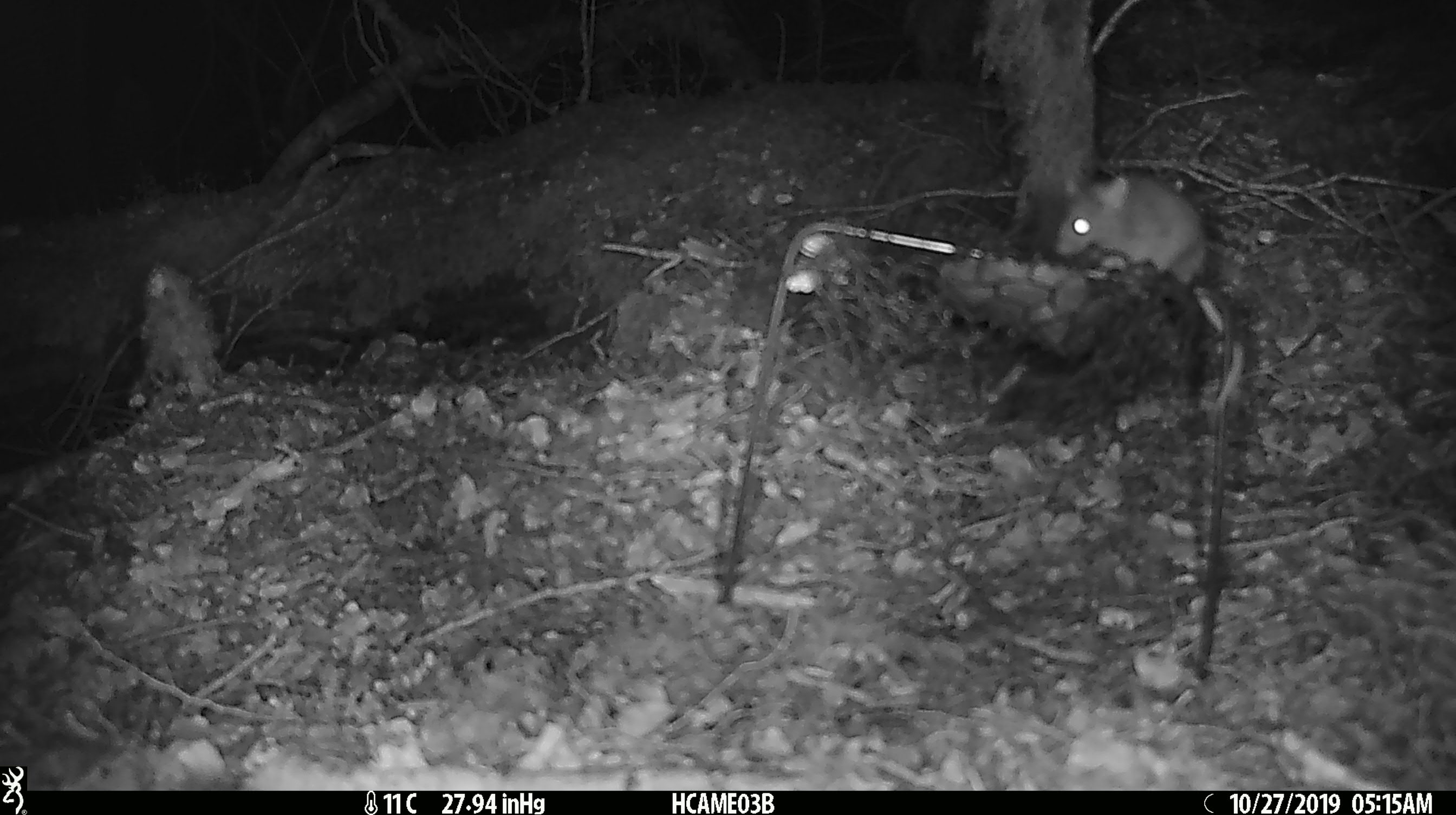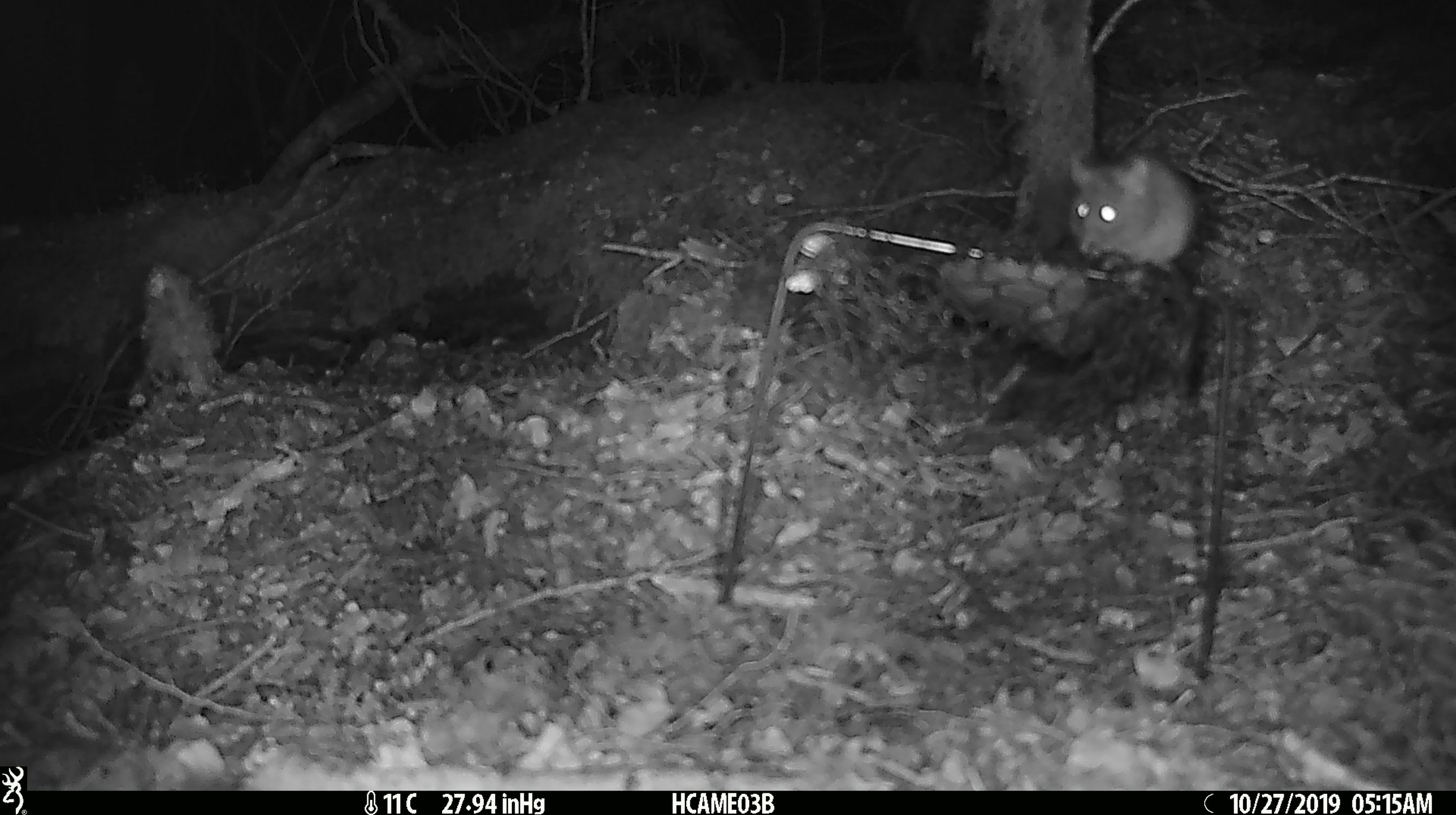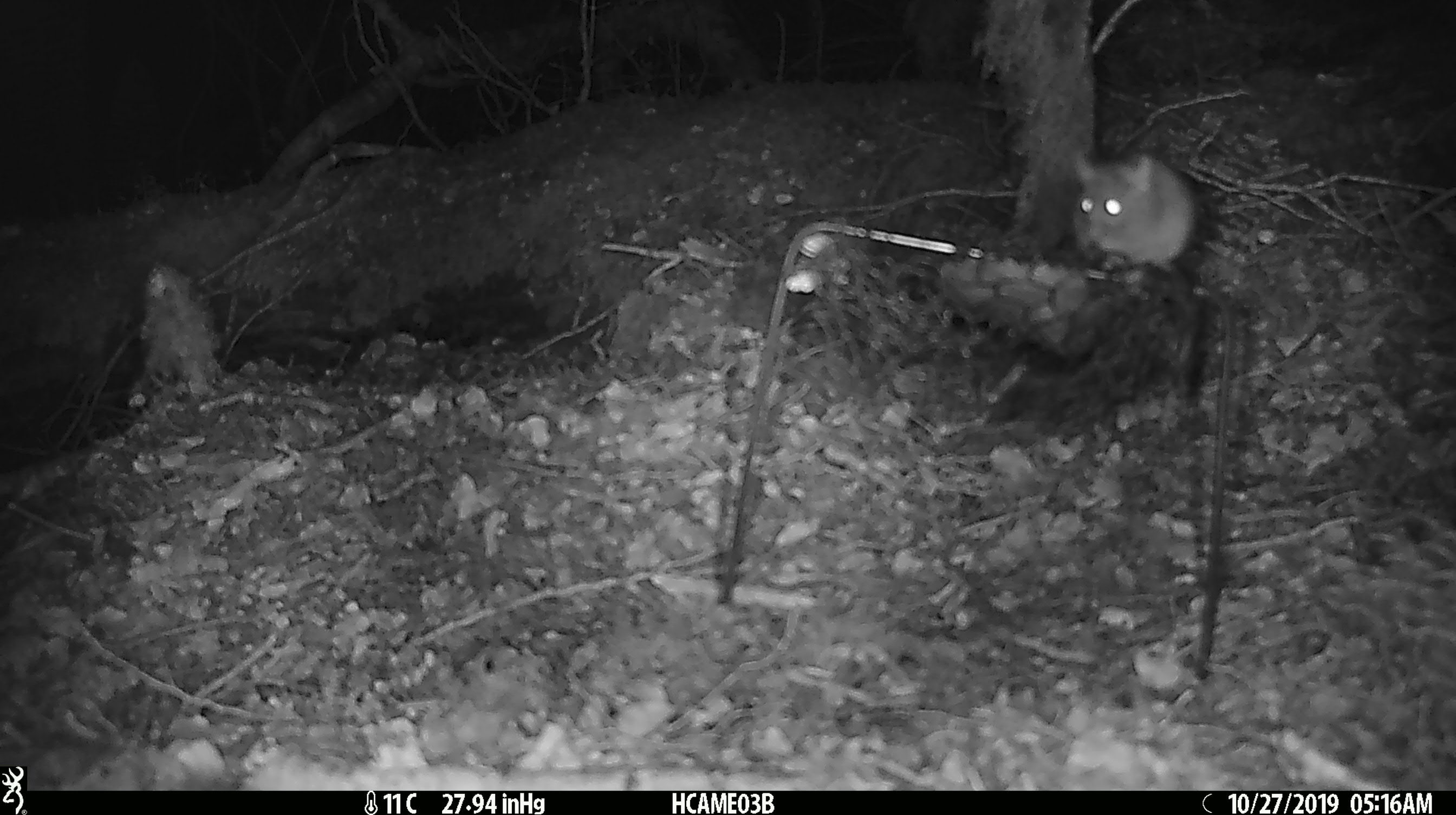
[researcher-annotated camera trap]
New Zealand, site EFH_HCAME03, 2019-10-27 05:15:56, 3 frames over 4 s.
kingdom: Animalia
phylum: Chordata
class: Mammalia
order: Rodentia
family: Muridae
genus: Mus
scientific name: Mus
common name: mouse